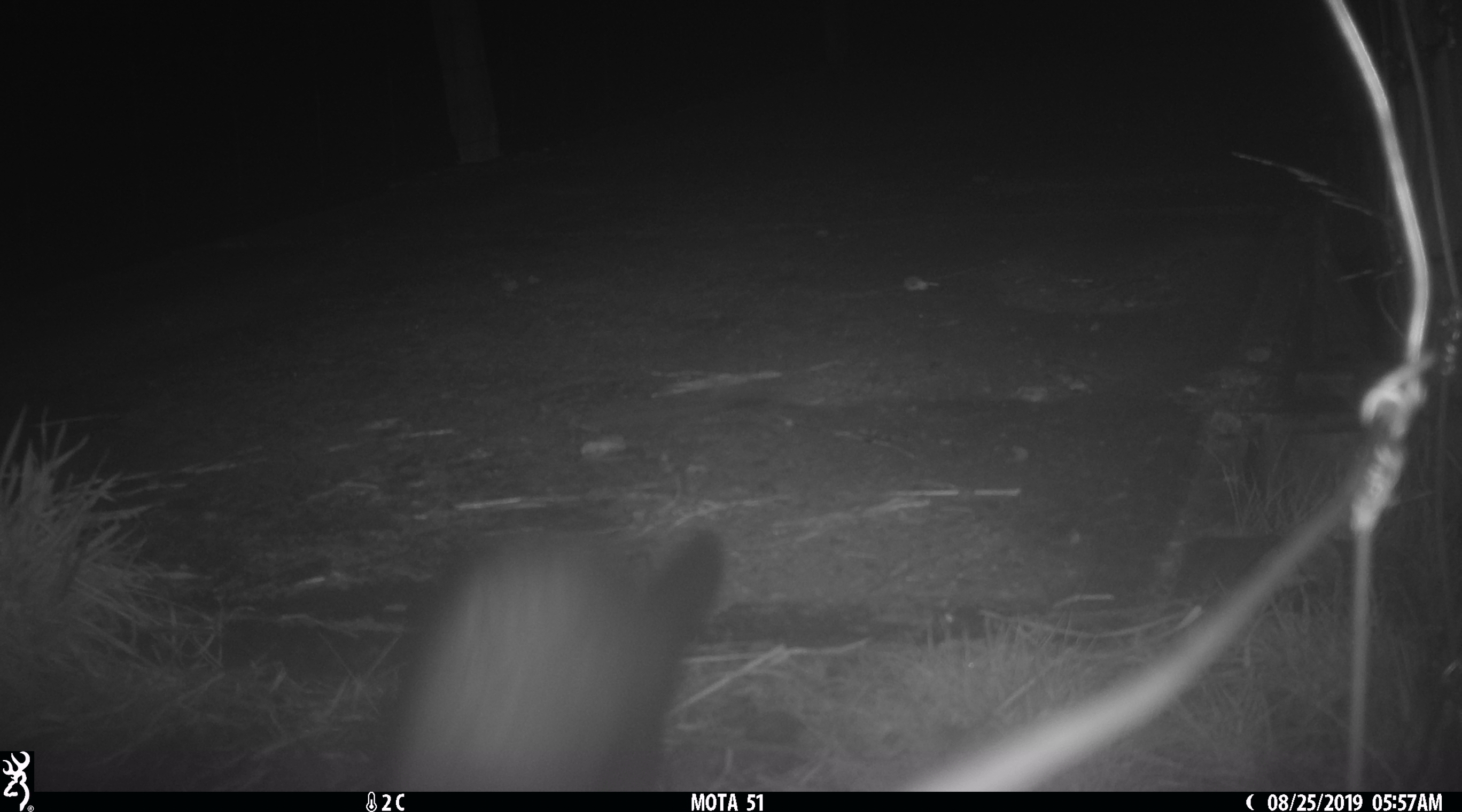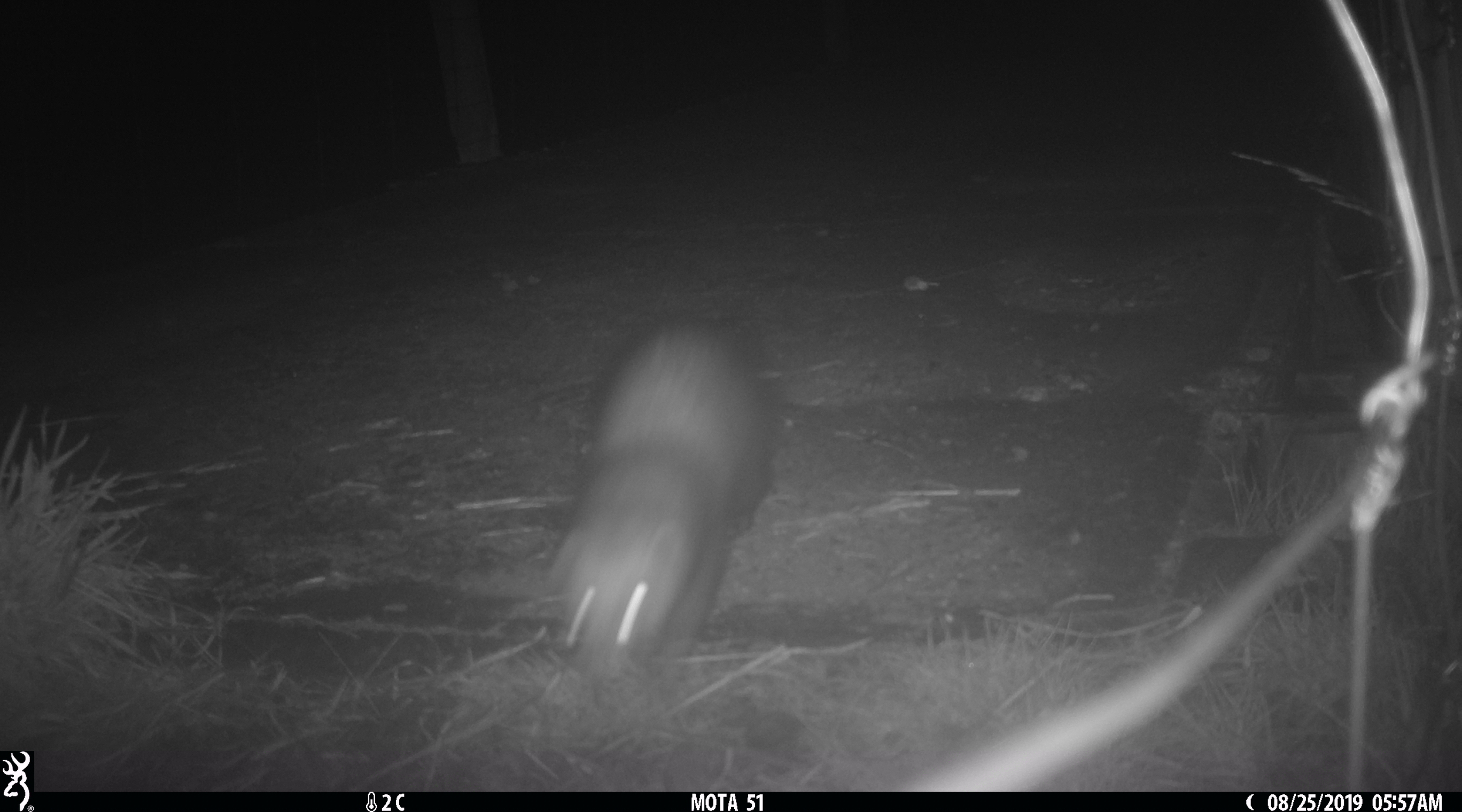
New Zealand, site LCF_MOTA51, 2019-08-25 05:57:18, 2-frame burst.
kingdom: Animalia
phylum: Chordata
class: Mammalia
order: Carnivora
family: Mustelidae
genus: Mustela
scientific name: Mustela furo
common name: ferret